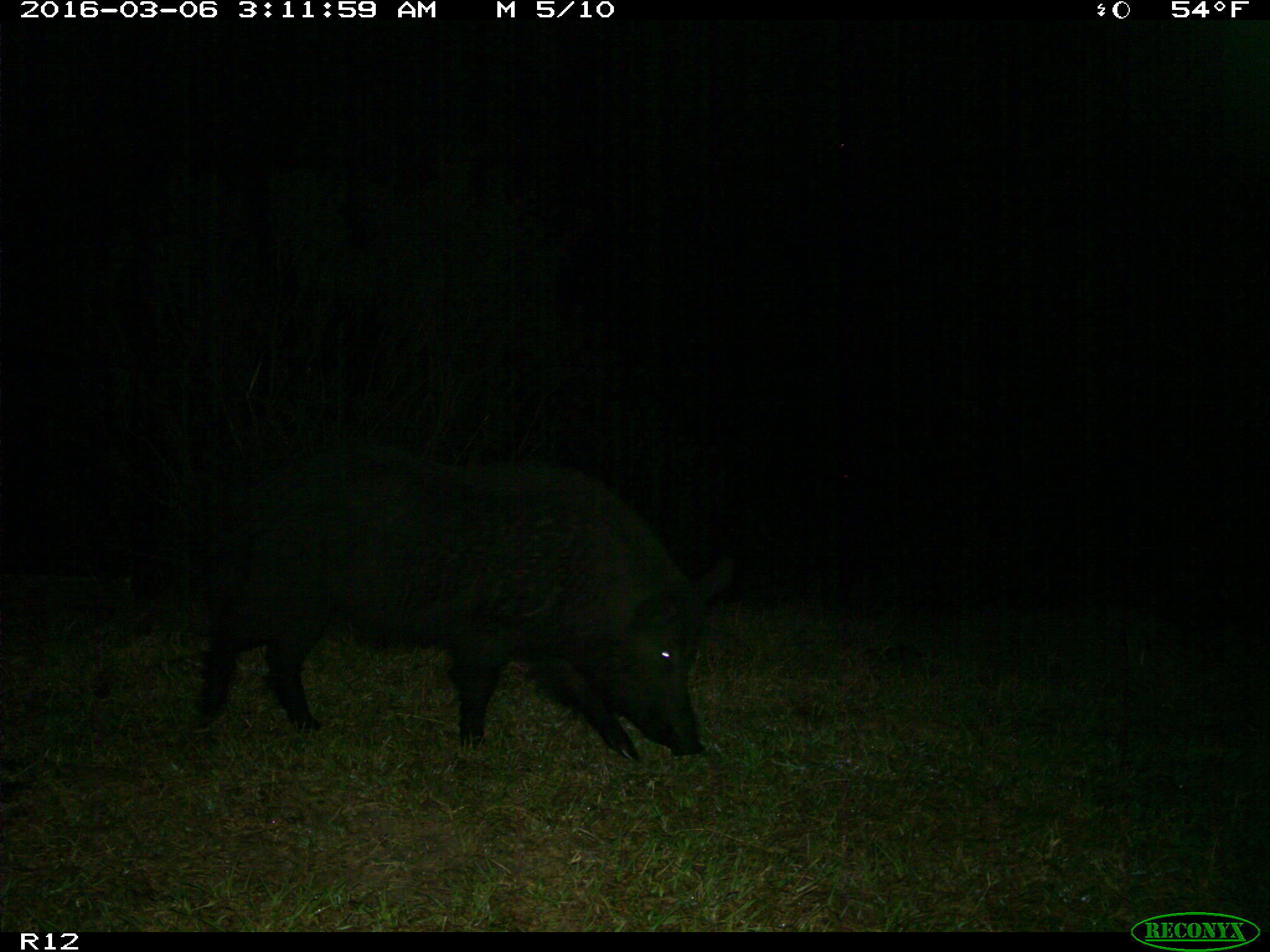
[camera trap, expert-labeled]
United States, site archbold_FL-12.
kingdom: Animalia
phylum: Chordata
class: Mammalia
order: Artiodactyla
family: Suidae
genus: Sus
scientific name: Sus scrofa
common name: wild boar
Sus scrofa (wild boar).